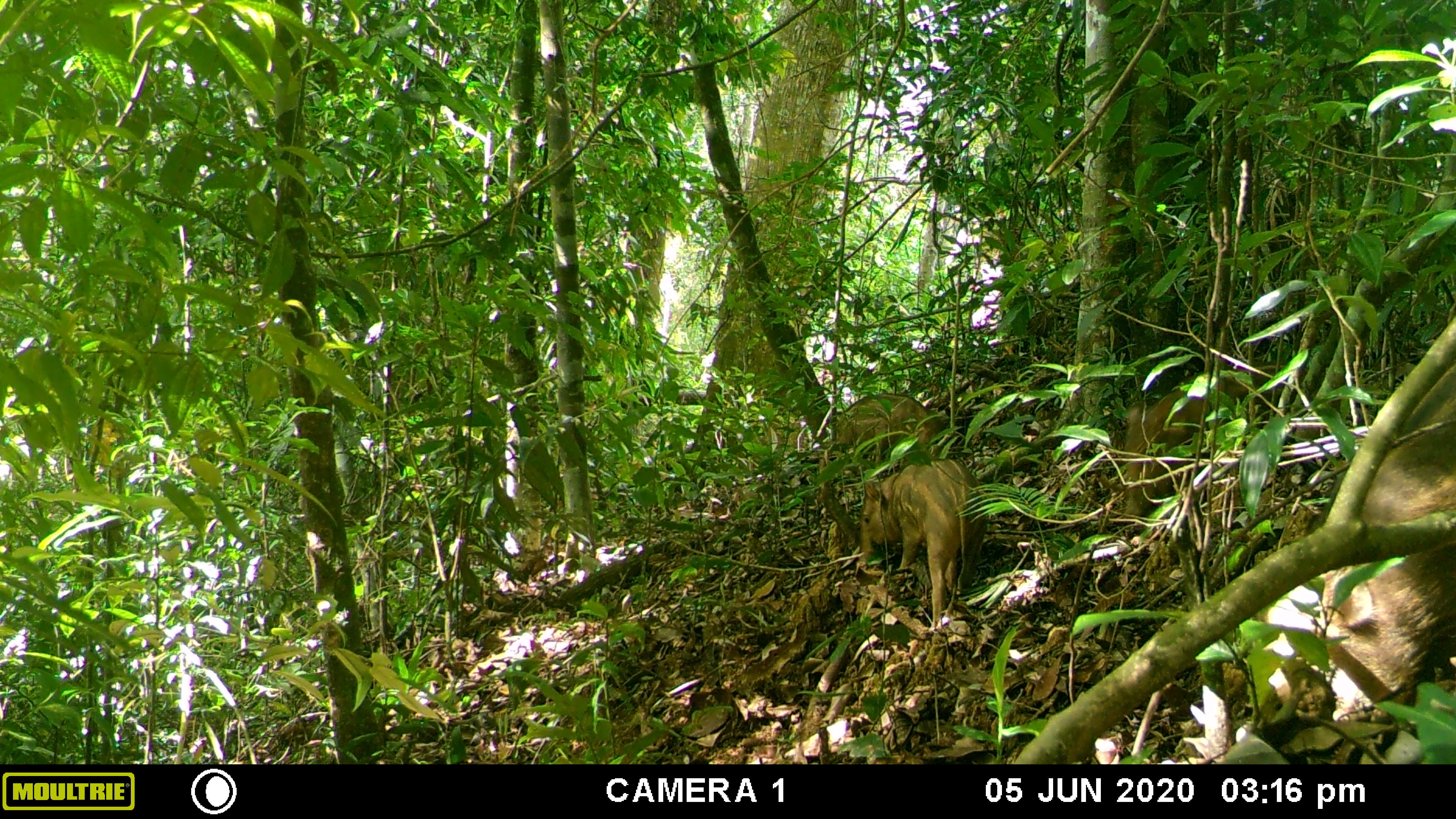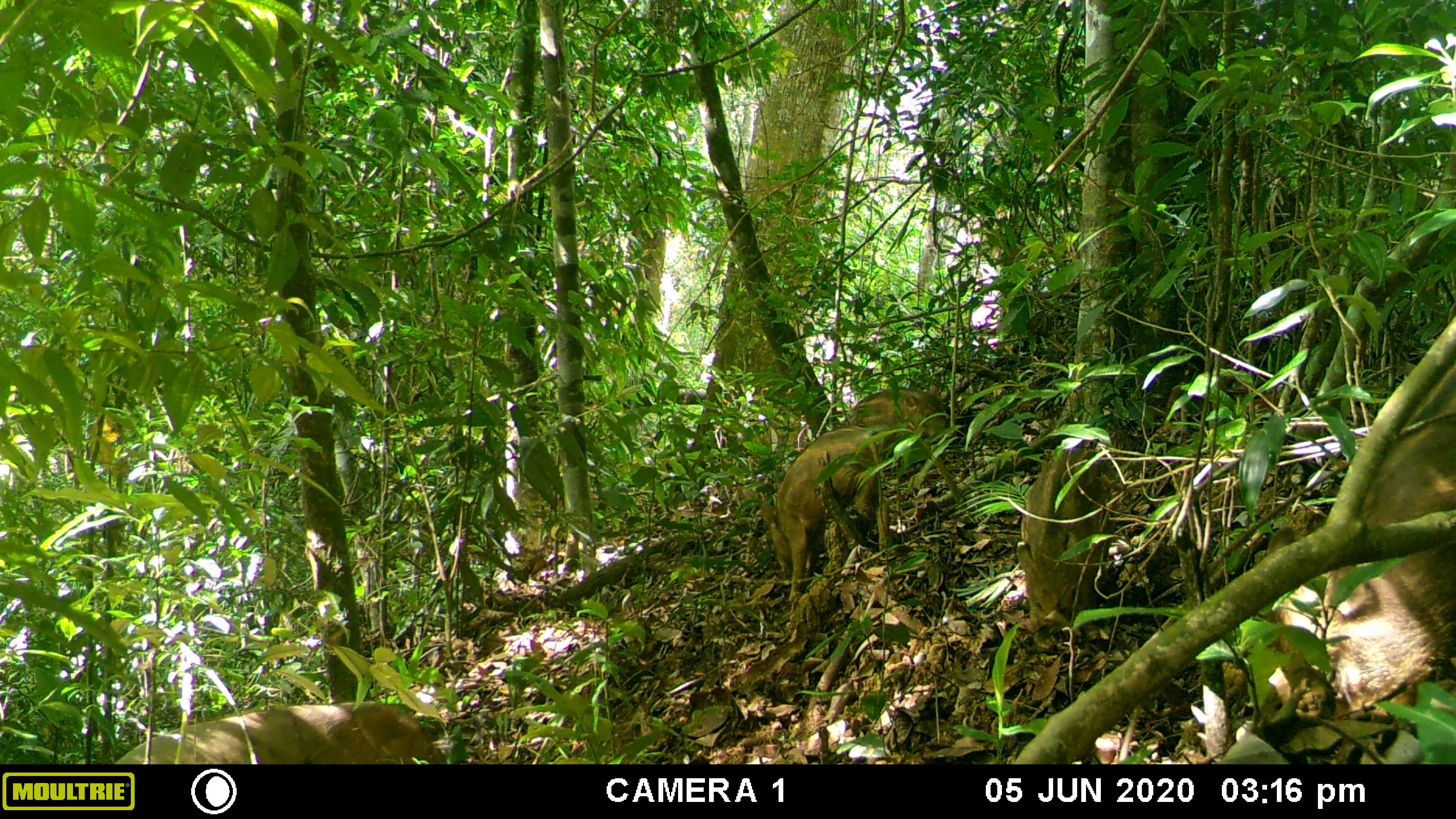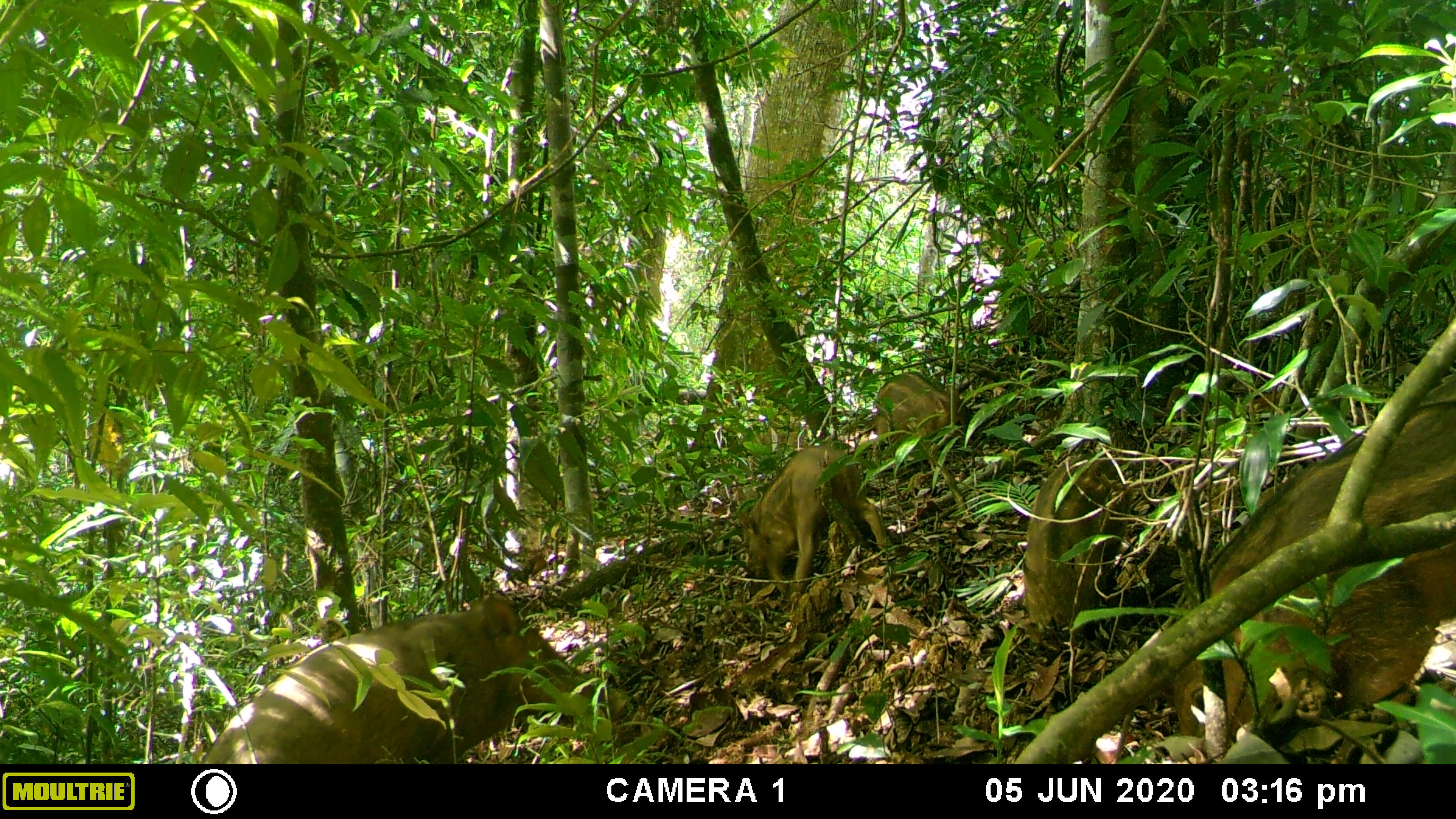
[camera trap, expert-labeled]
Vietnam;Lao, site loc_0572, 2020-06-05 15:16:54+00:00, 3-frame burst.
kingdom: Animalia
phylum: Chordata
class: Mammalia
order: Artiodactyla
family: Suidae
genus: Sus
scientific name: Sus scrofa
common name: eurasian wild pig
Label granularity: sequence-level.